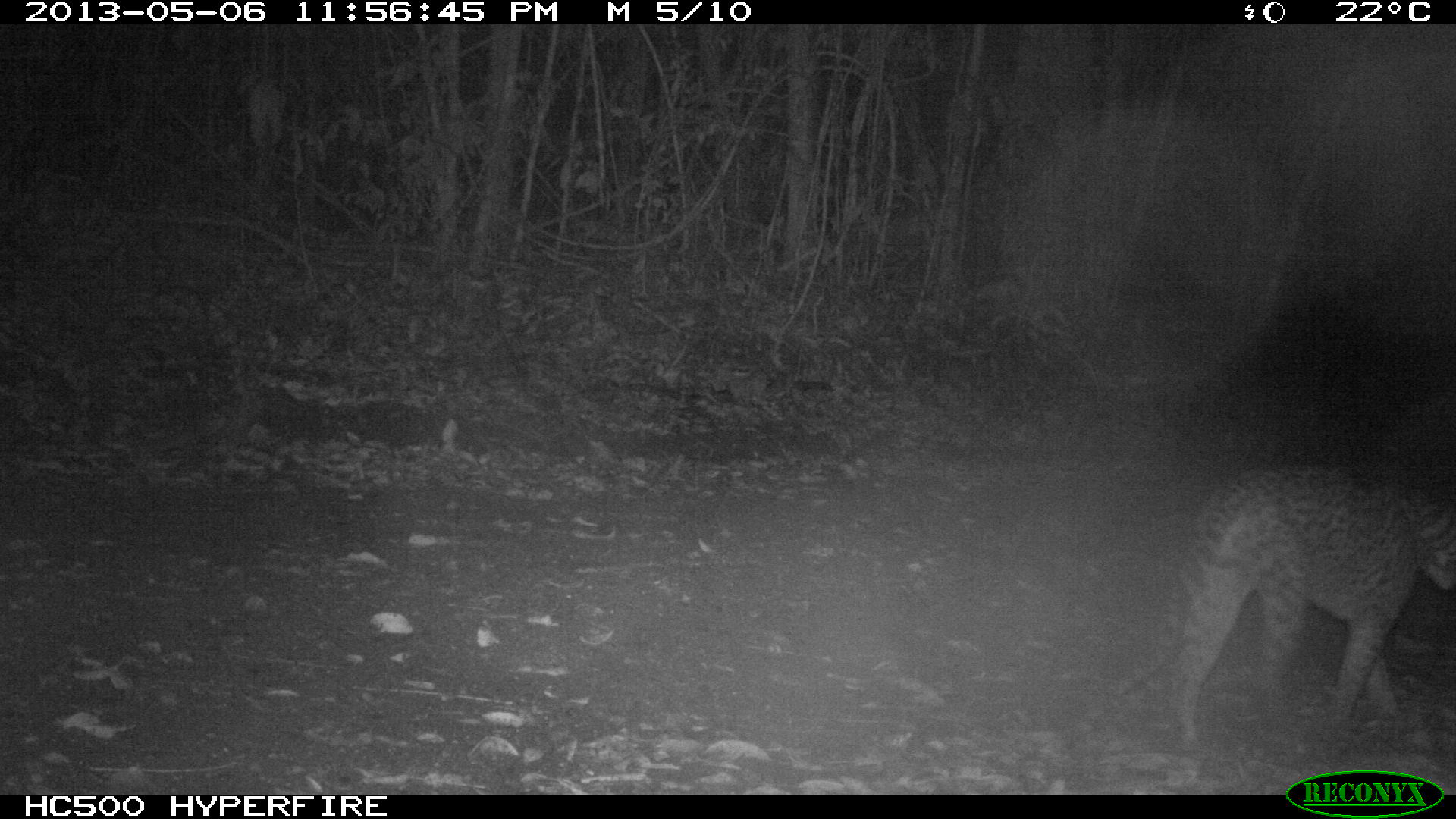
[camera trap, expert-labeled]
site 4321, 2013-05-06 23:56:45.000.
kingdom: Animalia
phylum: Chordata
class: Mammalia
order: Carnivora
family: Felidae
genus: Leopardus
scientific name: Leopardus pardalis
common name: ocelot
Leopardus pardalis (ocelot), count 1, sex male.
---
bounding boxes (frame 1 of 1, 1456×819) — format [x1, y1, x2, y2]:
leopardus pardalis: [1061, 460, 1456, 749]